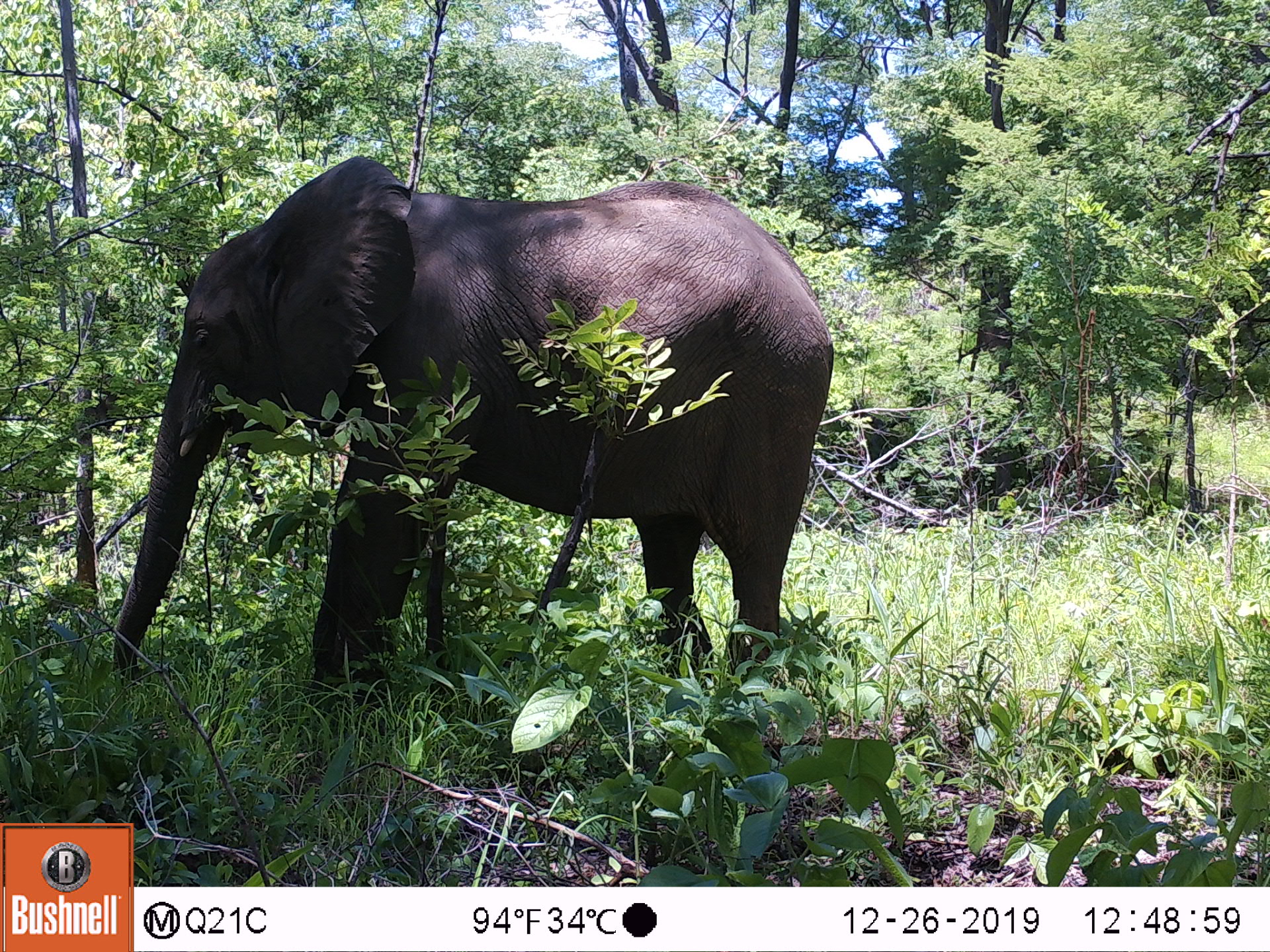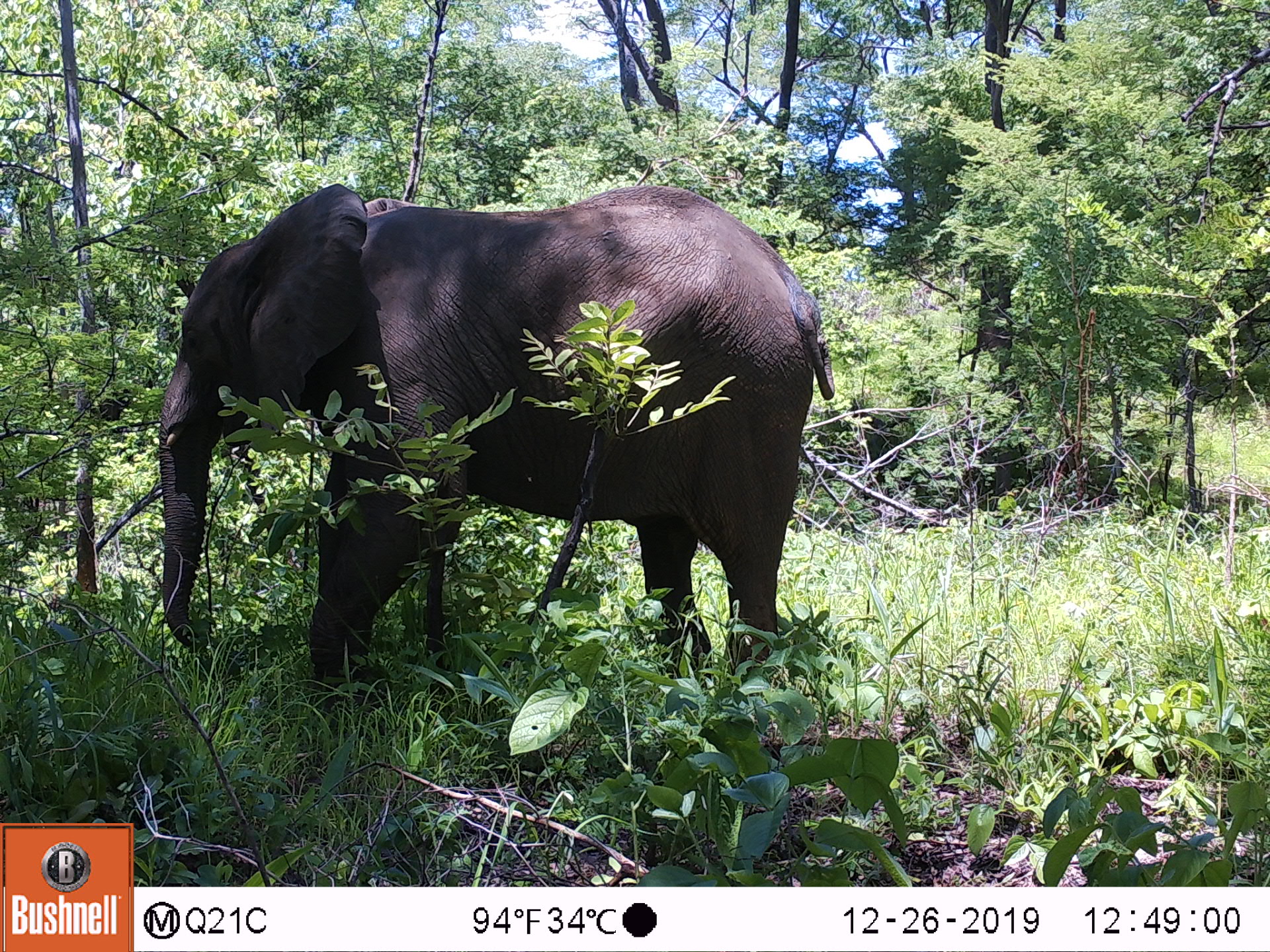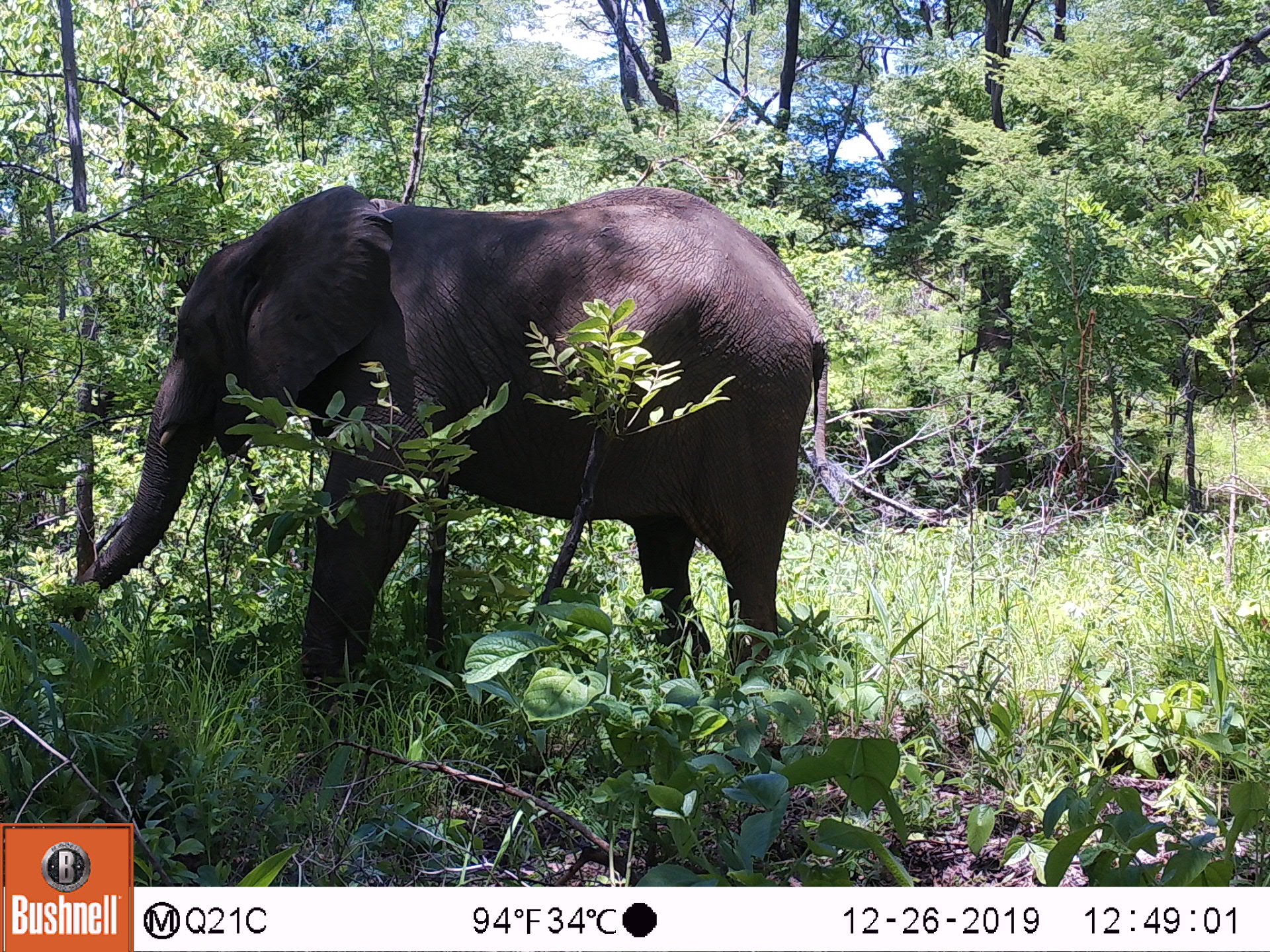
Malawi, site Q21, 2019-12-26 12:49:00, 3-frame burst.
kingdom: Animalia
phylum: Chordata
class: Mammalia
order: Proboscidea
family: Elephantidae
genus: Loxodonta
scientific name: Loxodonta africana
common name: african savanna elephant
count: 1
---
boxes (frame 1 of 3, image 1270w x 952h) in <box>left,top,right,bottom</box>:
african savanna elephant: <box>98,157,840,721</box>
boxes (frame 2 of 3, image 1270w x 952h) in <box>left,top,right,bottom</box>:
african savanna elephant: <box>135,175,854,705</box>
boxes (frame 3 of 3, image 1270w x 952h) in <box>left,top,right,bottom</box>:
african savanna elephant: <box>47,169,834,699</box>